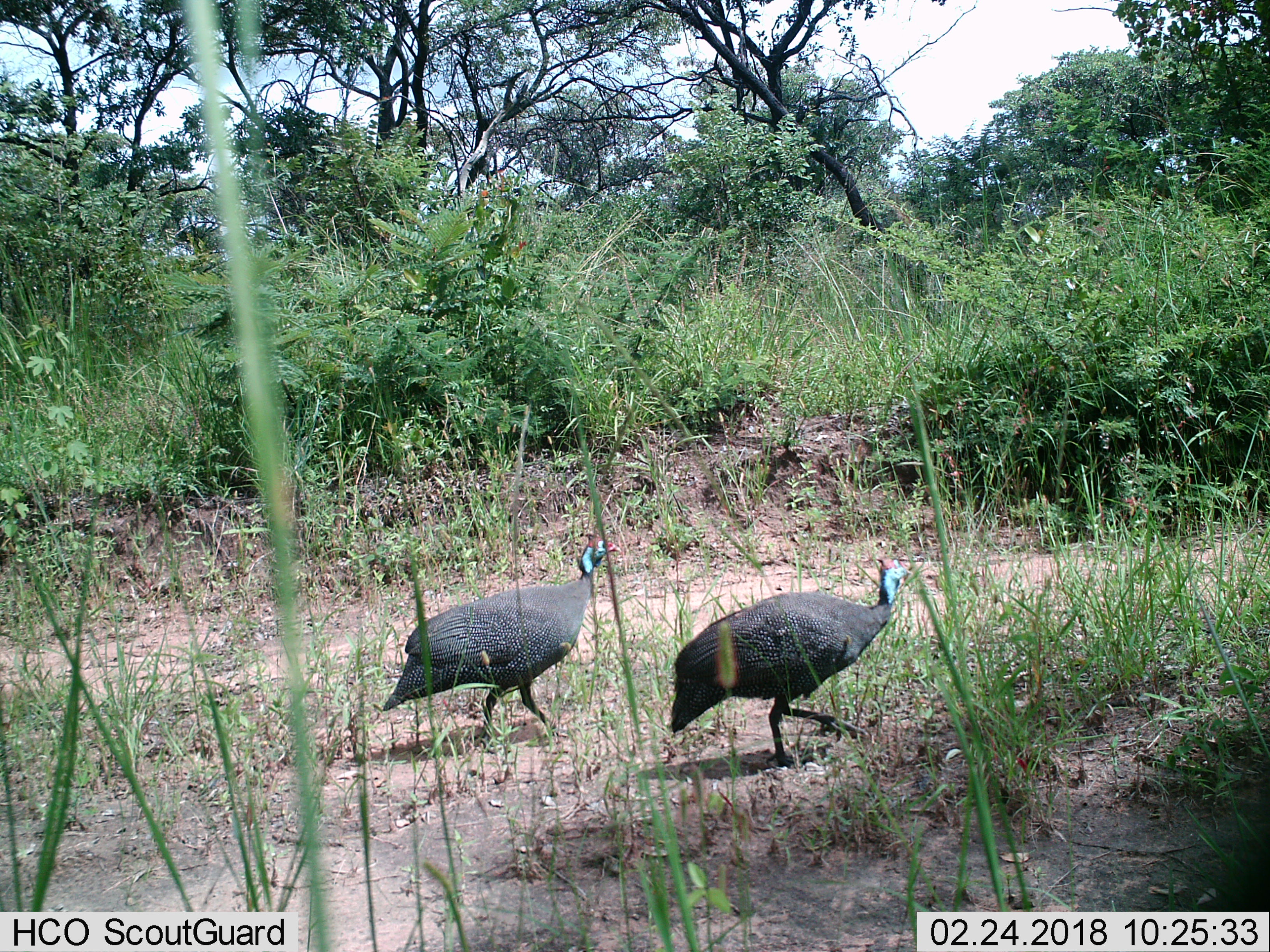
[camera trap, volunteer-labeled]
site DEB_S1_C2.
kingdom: Animalia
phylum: Chordata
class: Aves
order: Galliformes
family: Numididae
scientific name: Numididae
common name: guineafowl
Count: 2.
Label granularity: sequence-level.